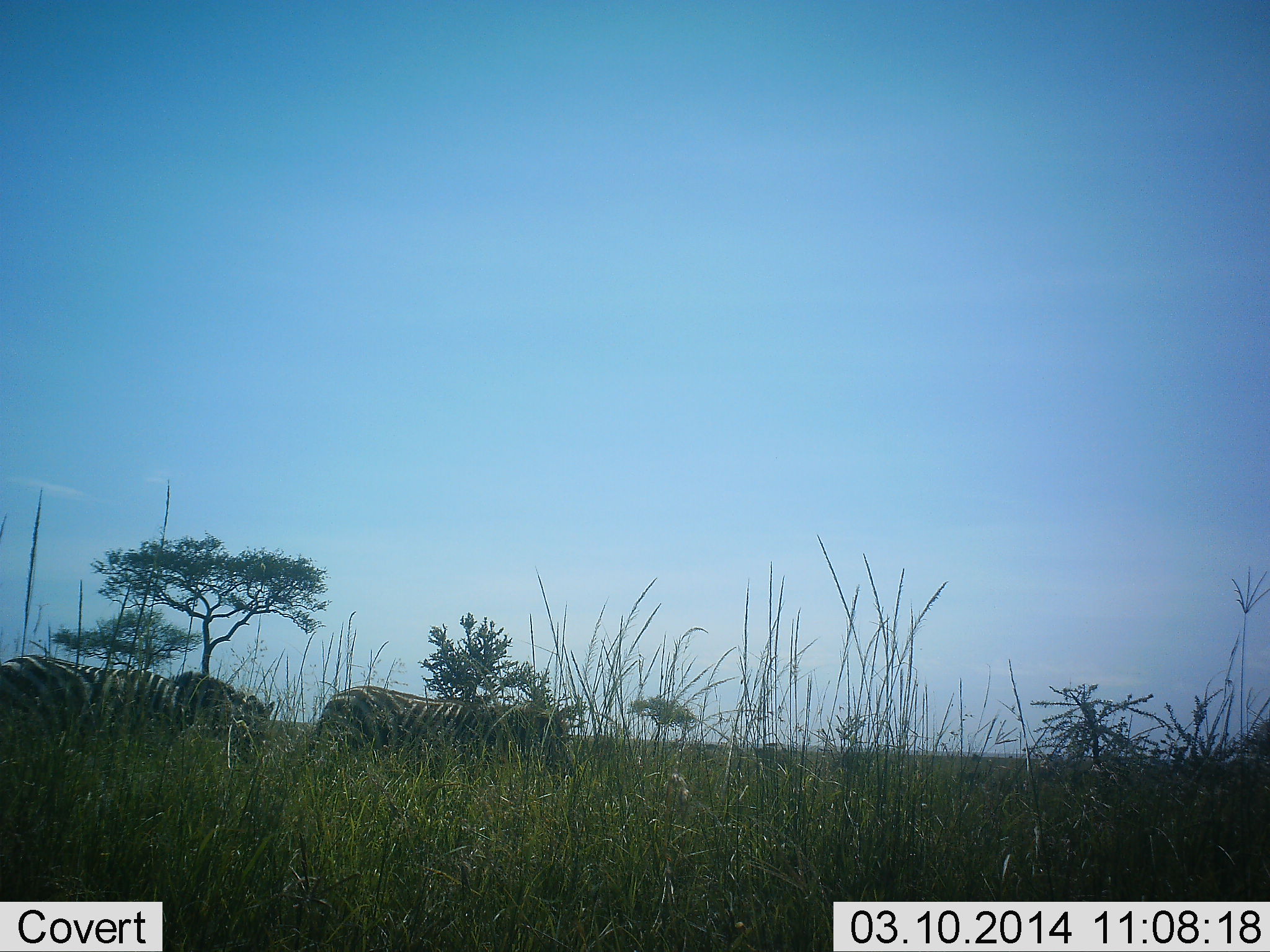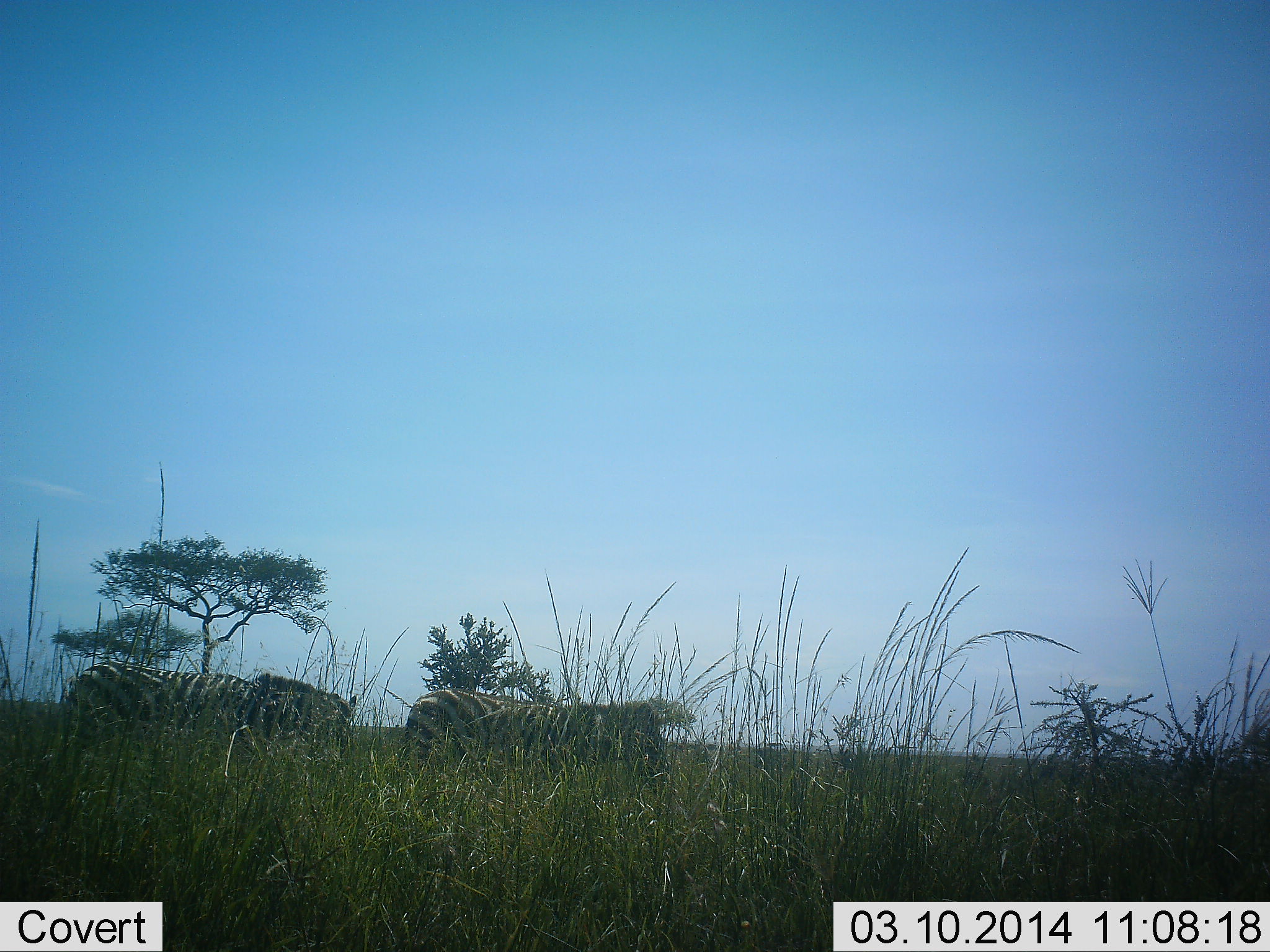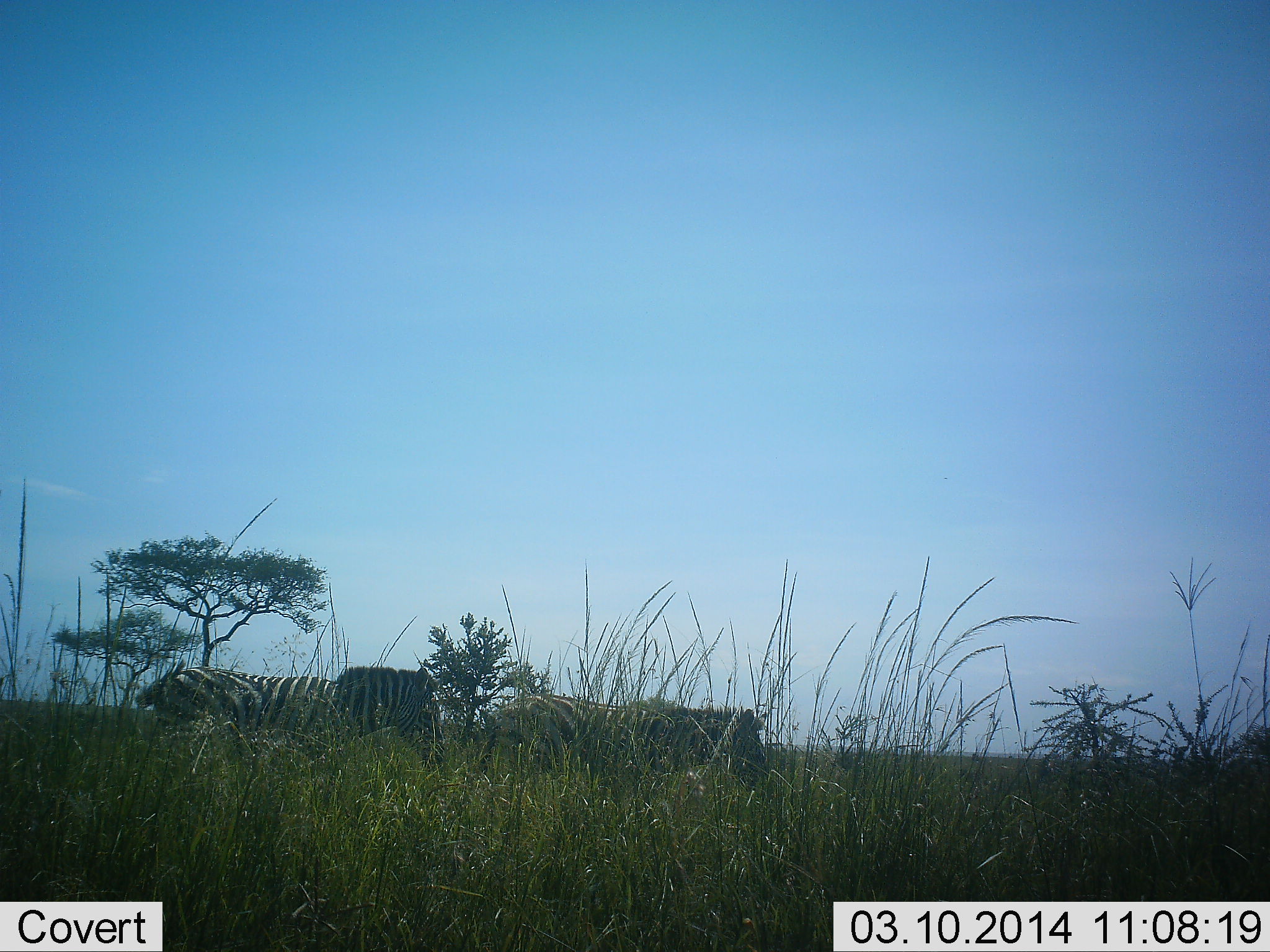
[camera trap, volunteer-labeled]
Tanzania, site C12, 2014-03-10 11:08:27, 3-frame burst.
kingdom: Animalia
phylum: Chordata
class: Mammalia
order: Perissodactyla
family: Equidae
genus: Equus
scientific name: Equus quagga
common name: plains zebra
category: zebra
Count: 2.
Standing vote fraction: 20%.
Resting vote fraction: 10%.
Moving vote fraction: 60%.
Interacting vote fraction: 0%.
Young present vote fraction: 0%.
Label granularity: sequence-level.